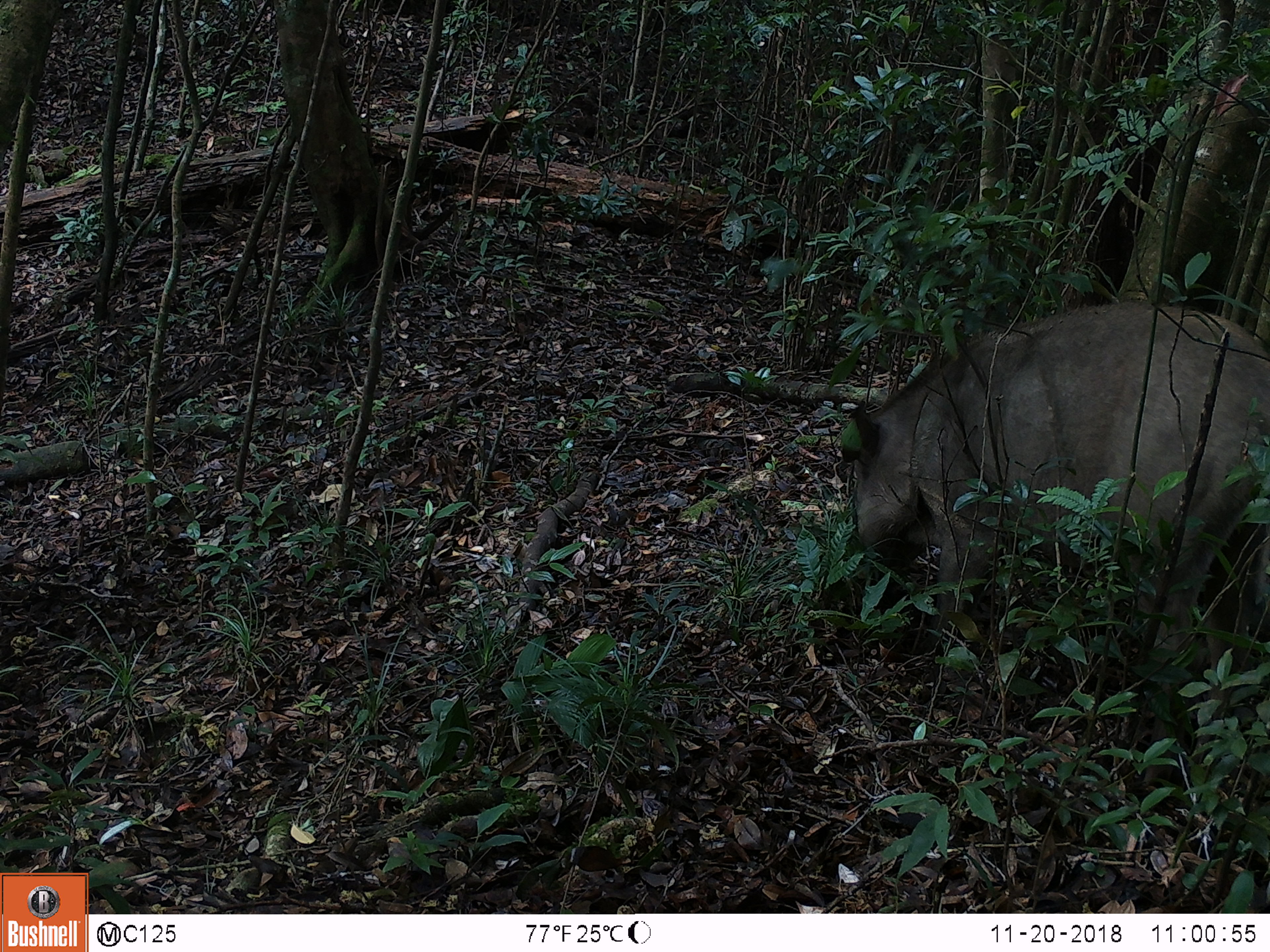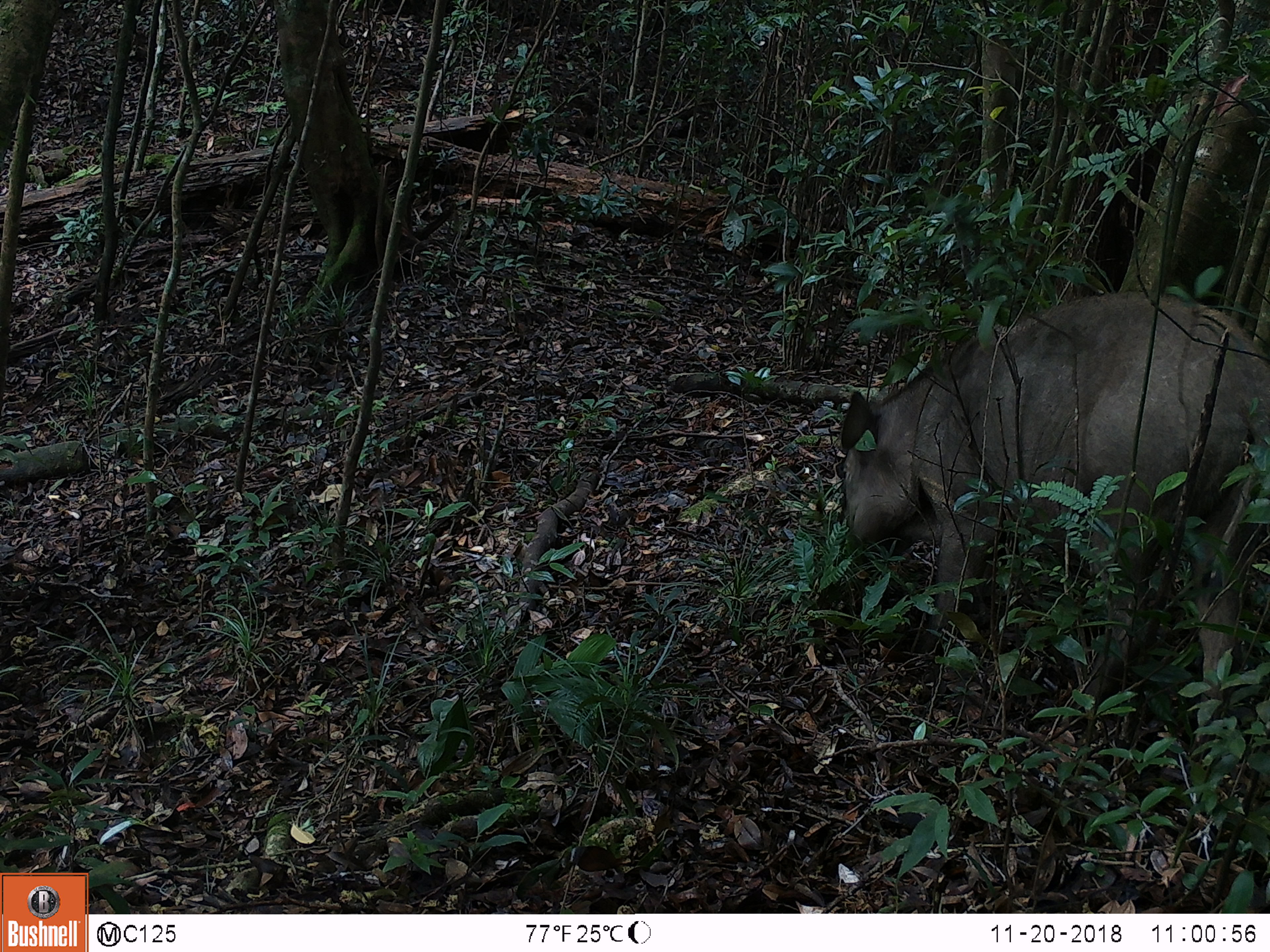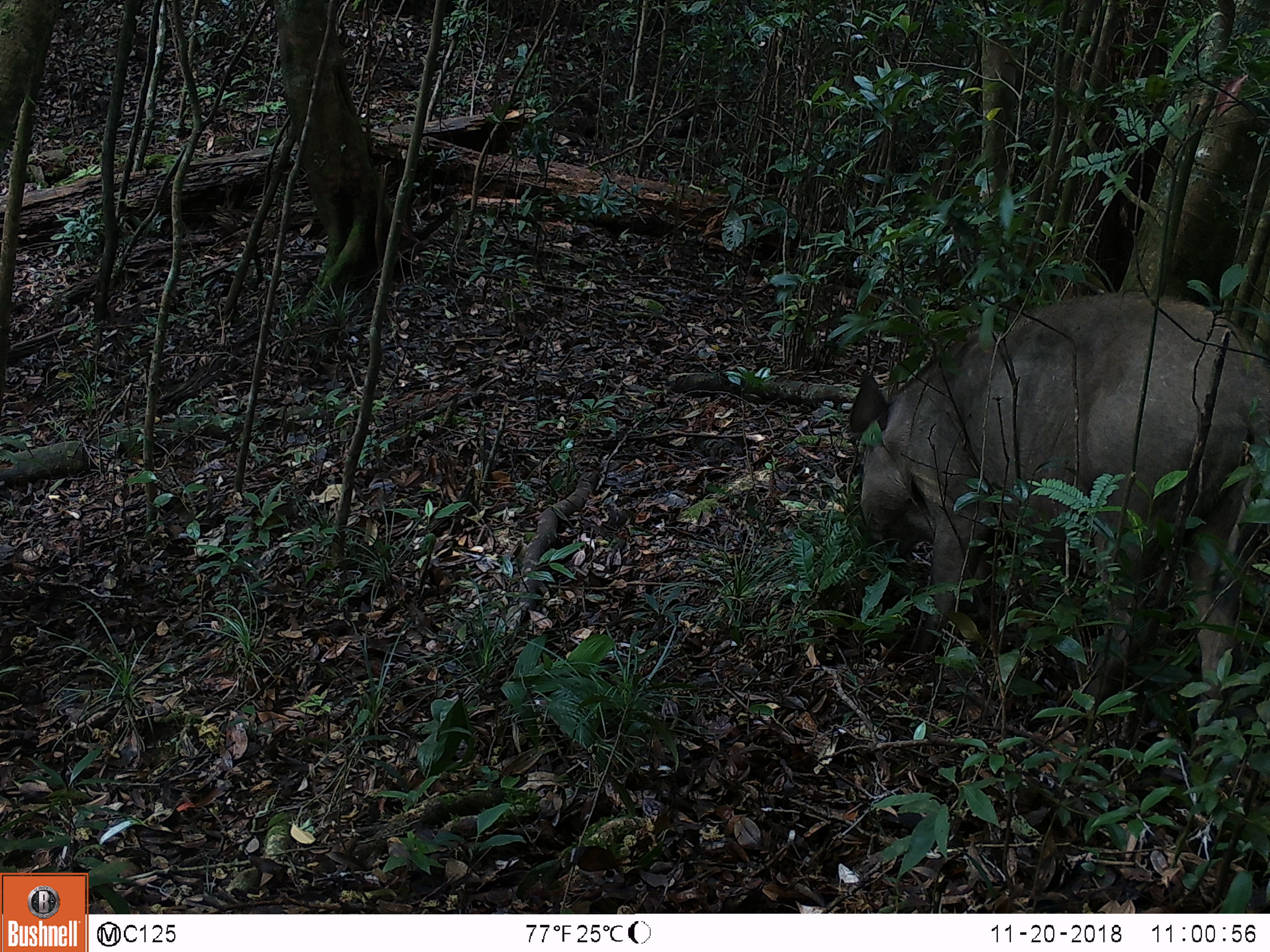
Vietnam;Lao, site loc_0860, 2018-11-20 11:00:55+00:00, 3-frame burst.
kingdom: Animalia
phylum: Chordata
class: Mammalia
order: Artiodactyla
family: Suidae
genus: Sus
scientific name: Sus scrofa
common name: eurasian wild pig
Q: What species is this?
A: Eurasian wild pig (Sus scrofa).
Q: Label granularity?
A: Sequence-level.